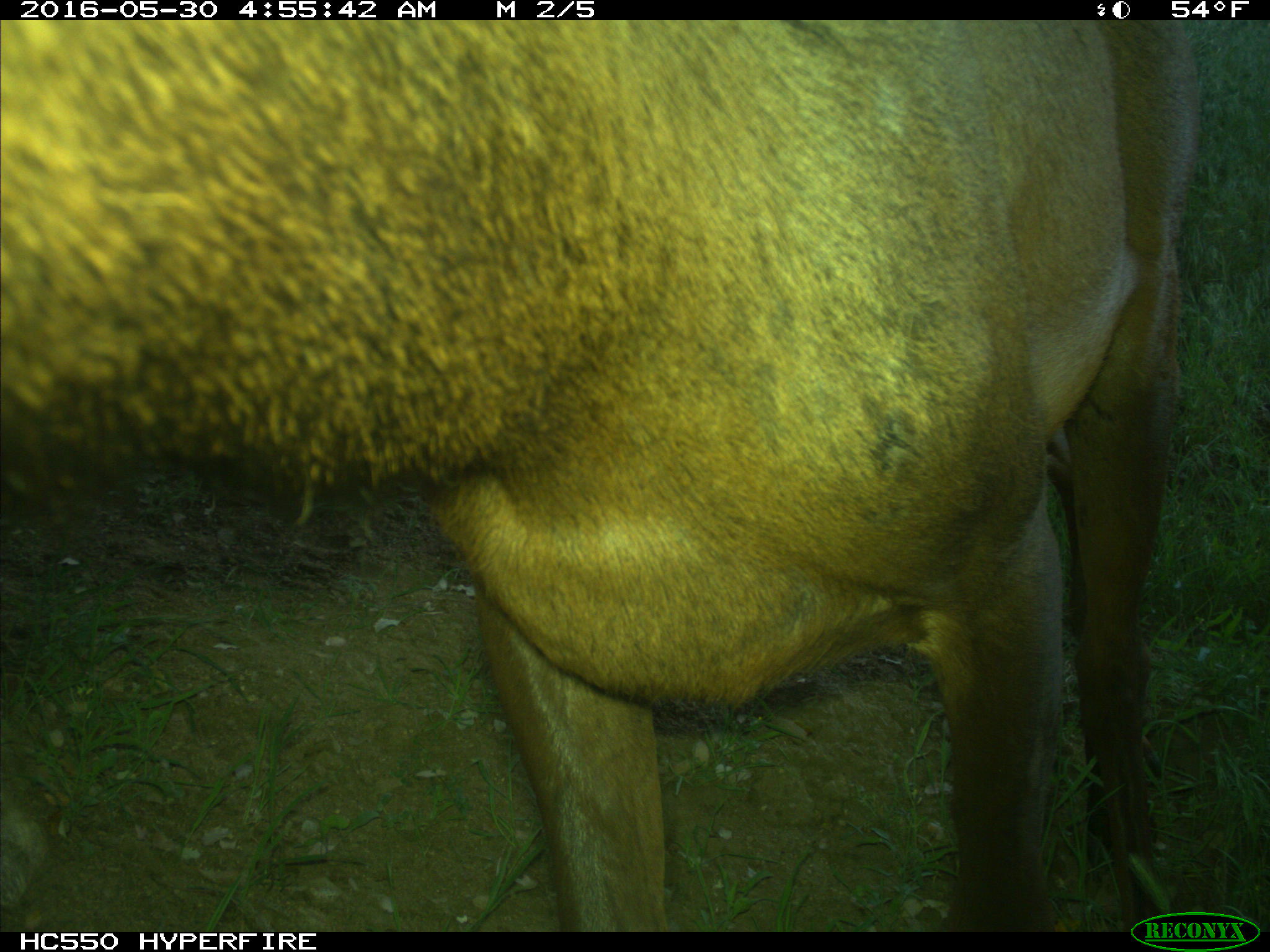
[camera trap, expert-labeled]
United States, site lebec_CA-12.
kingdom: Animalia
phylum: Chordata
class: Mammalia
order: Artiodactyla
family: Cervidae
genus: Cervus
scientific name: Cervus canadensis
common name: elk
Cervus canadensis (elk).